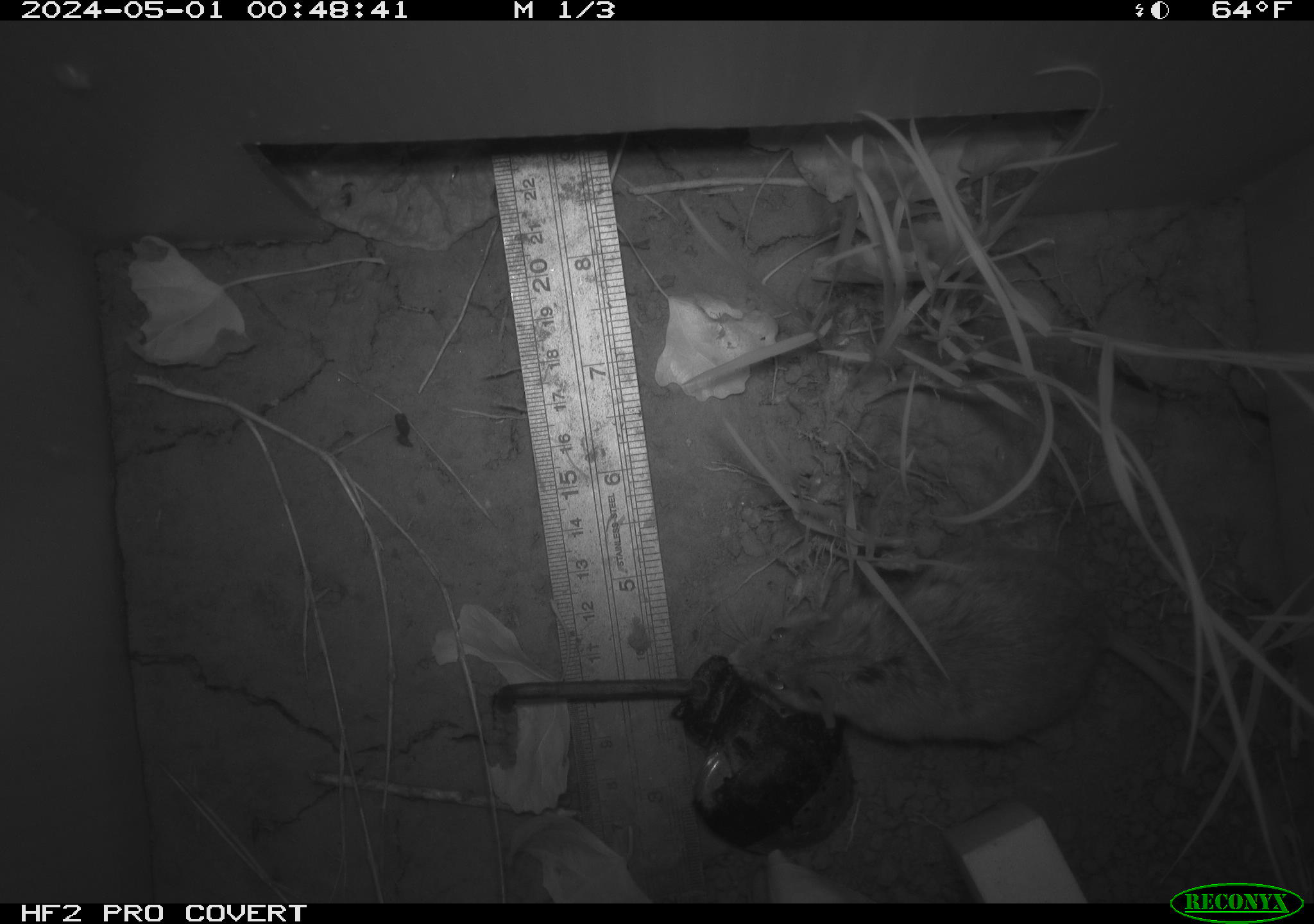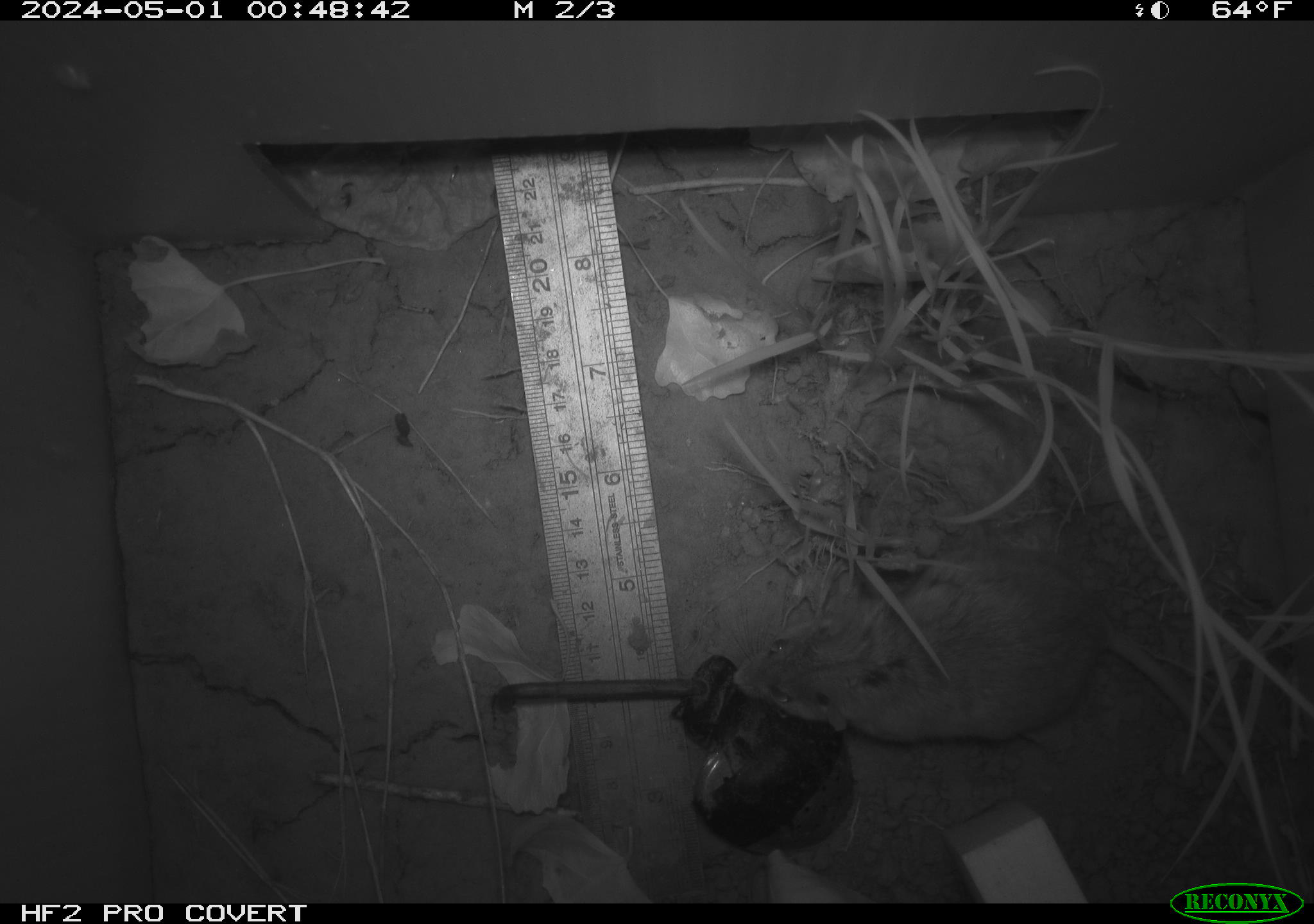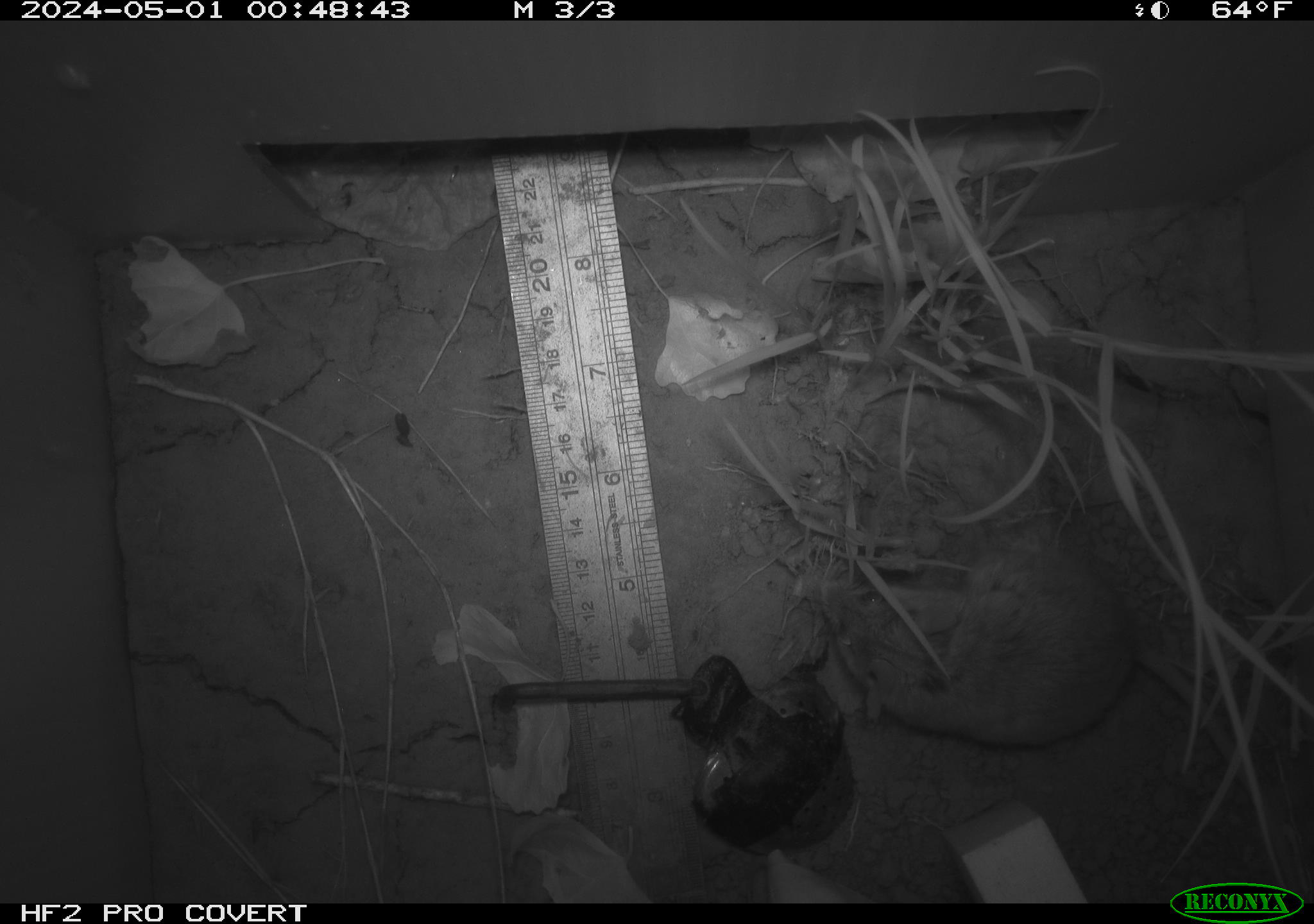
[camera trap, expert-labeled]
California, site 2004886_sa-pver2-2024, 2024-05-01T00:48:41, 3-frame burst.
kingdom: Animalia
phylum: Chordata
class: Mammalia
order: Rodentia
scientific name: Rodentia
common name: mouse species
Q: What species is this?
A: Mouse species (Rodentia).